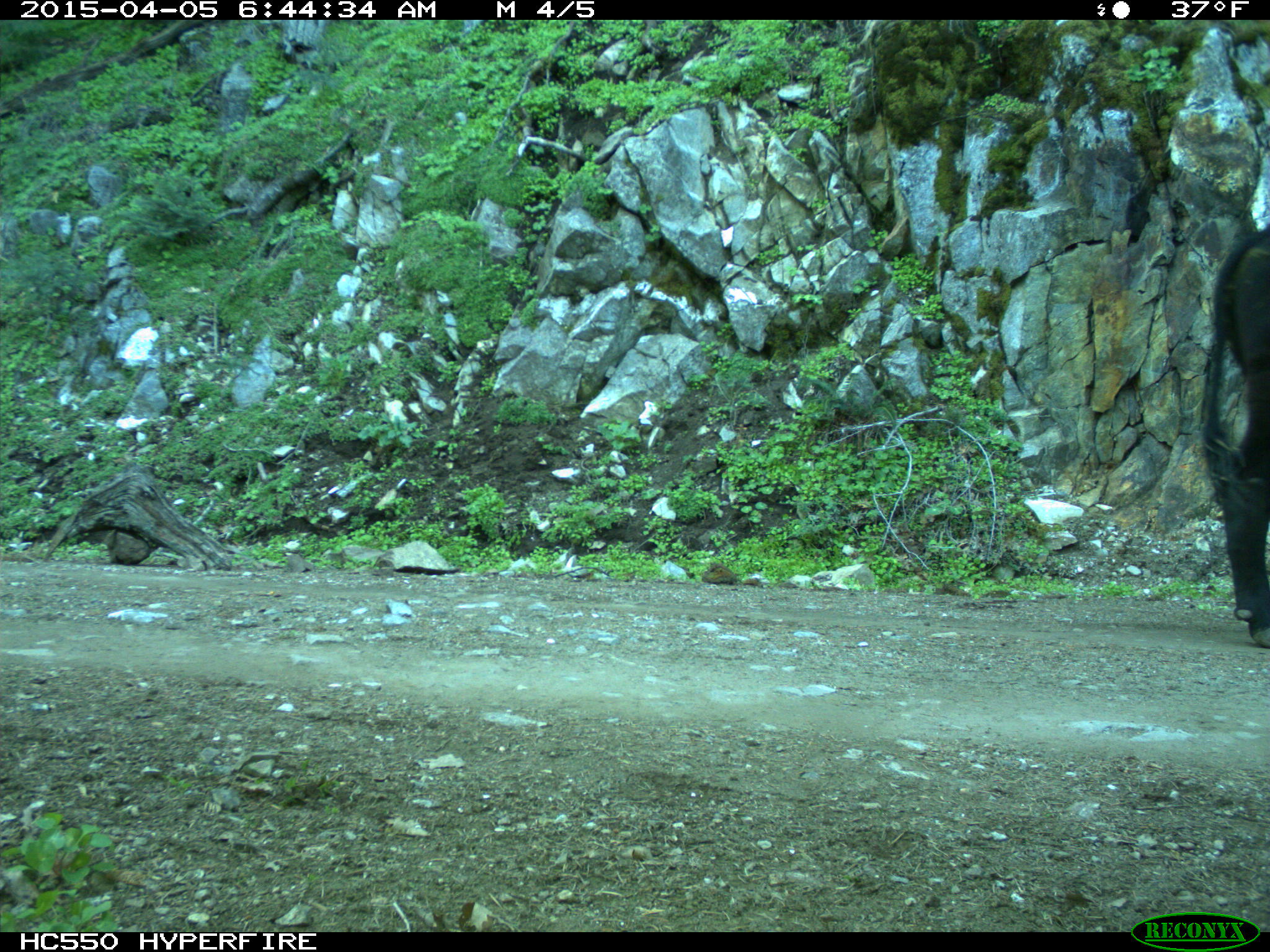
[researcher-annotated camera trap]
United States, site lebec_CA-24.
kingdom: Animalia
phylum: Chordata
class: Mammalia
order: Artiodactyla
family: Bovidae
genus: Bos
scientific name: Bos taurus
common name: domestic cow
Bos taurus (domestic cow).